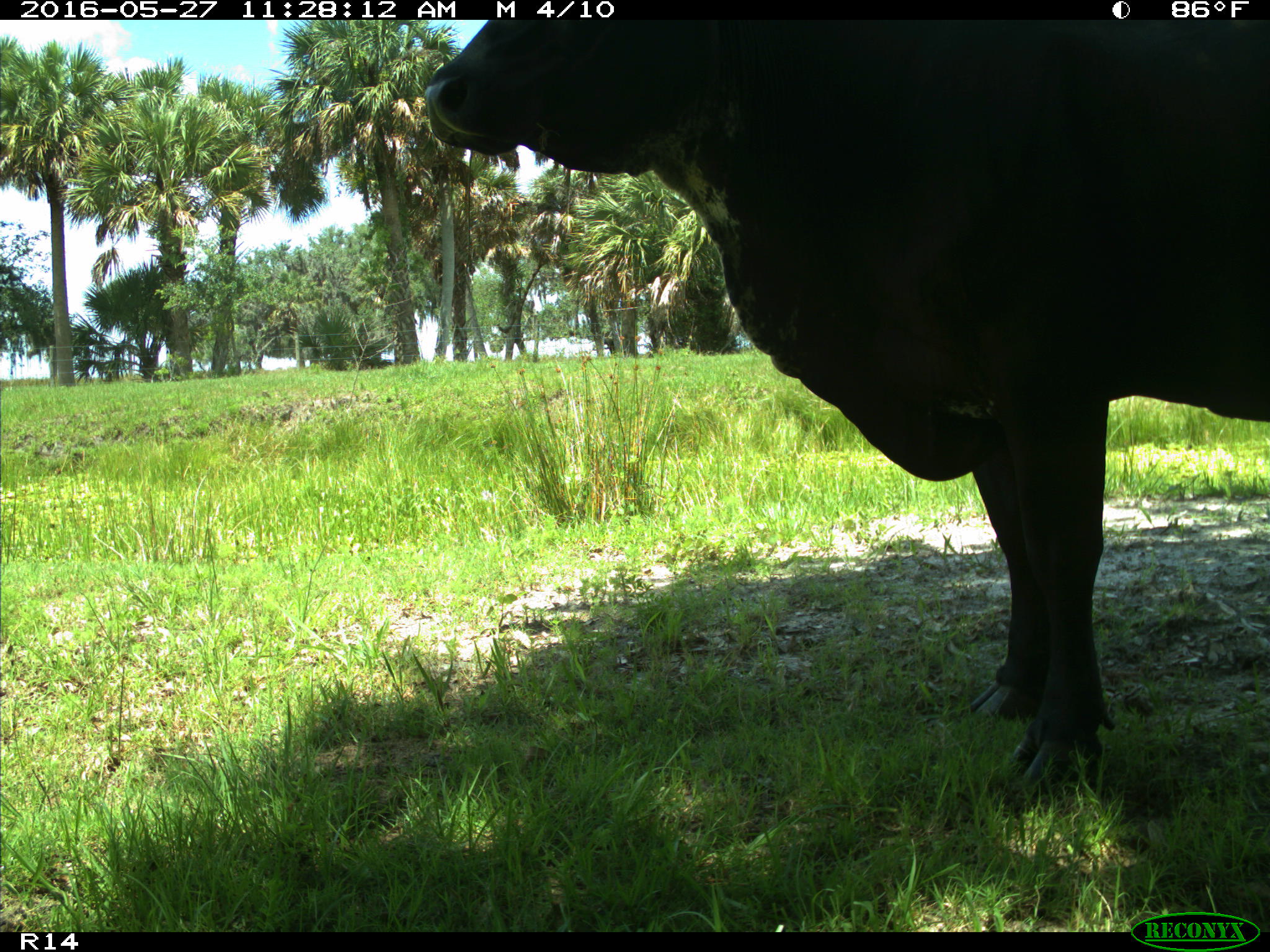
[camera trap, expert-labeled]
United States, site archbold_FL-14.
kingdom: Animalia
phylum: Chordata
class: Mammalia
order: Artiodactyla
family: Bovidae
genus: Bos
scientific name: Bos taurus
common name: domestic cow